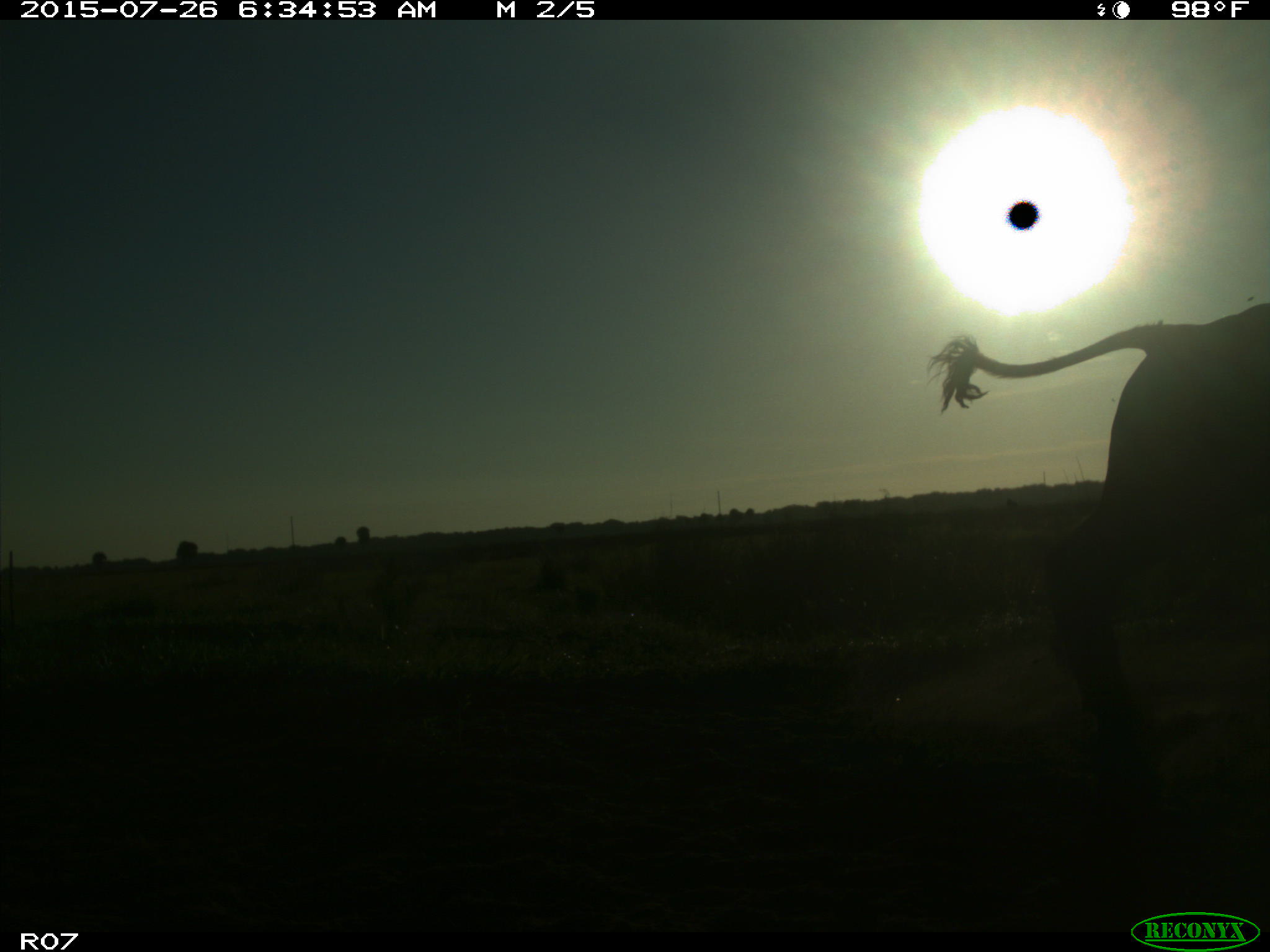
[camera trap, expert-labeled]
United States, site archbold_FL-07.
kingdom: Animalia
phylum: Chordata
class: Mammalia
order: Artiodactyla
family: Bovidae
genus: Bos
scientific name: Bos taurus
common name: domestic cow